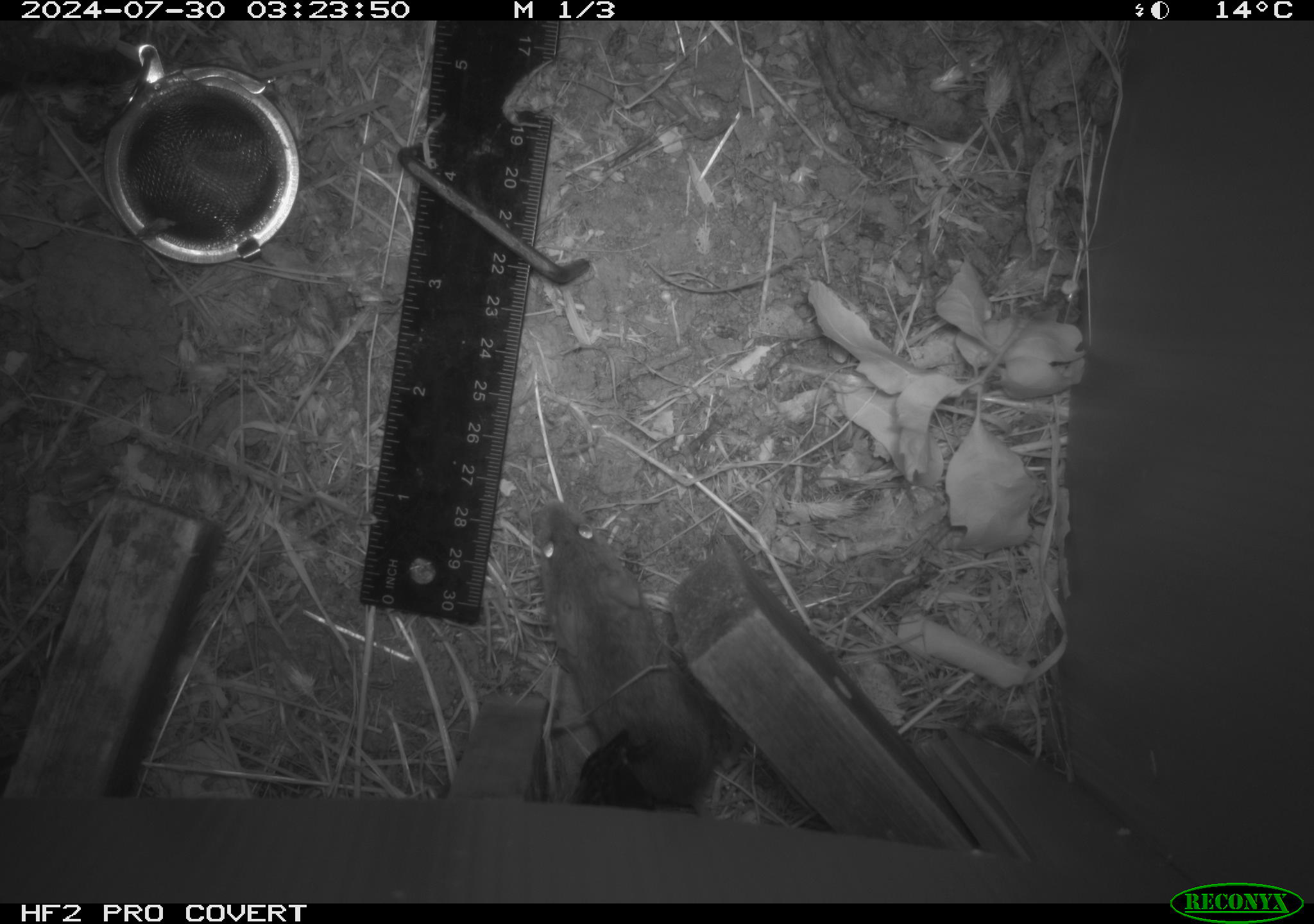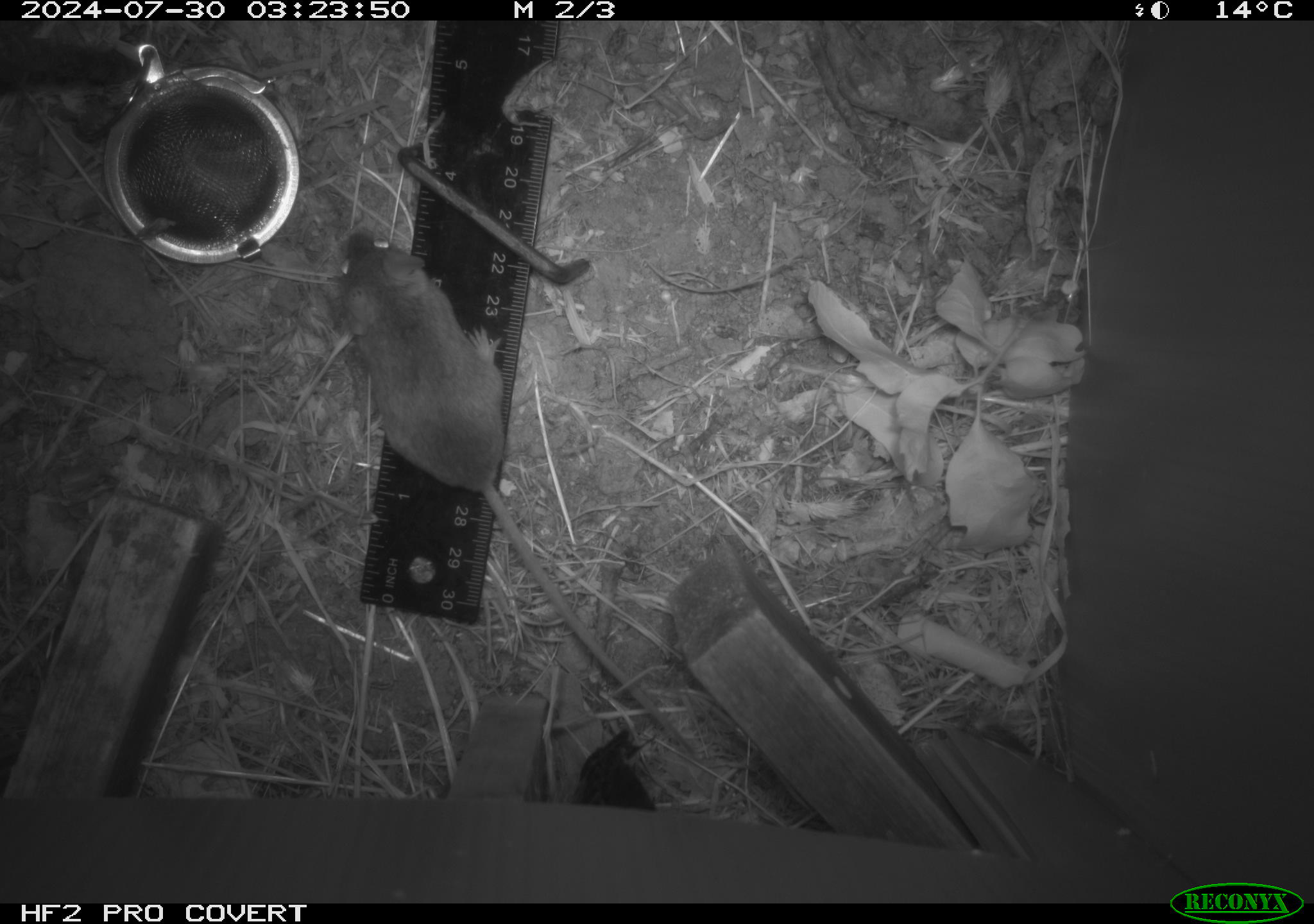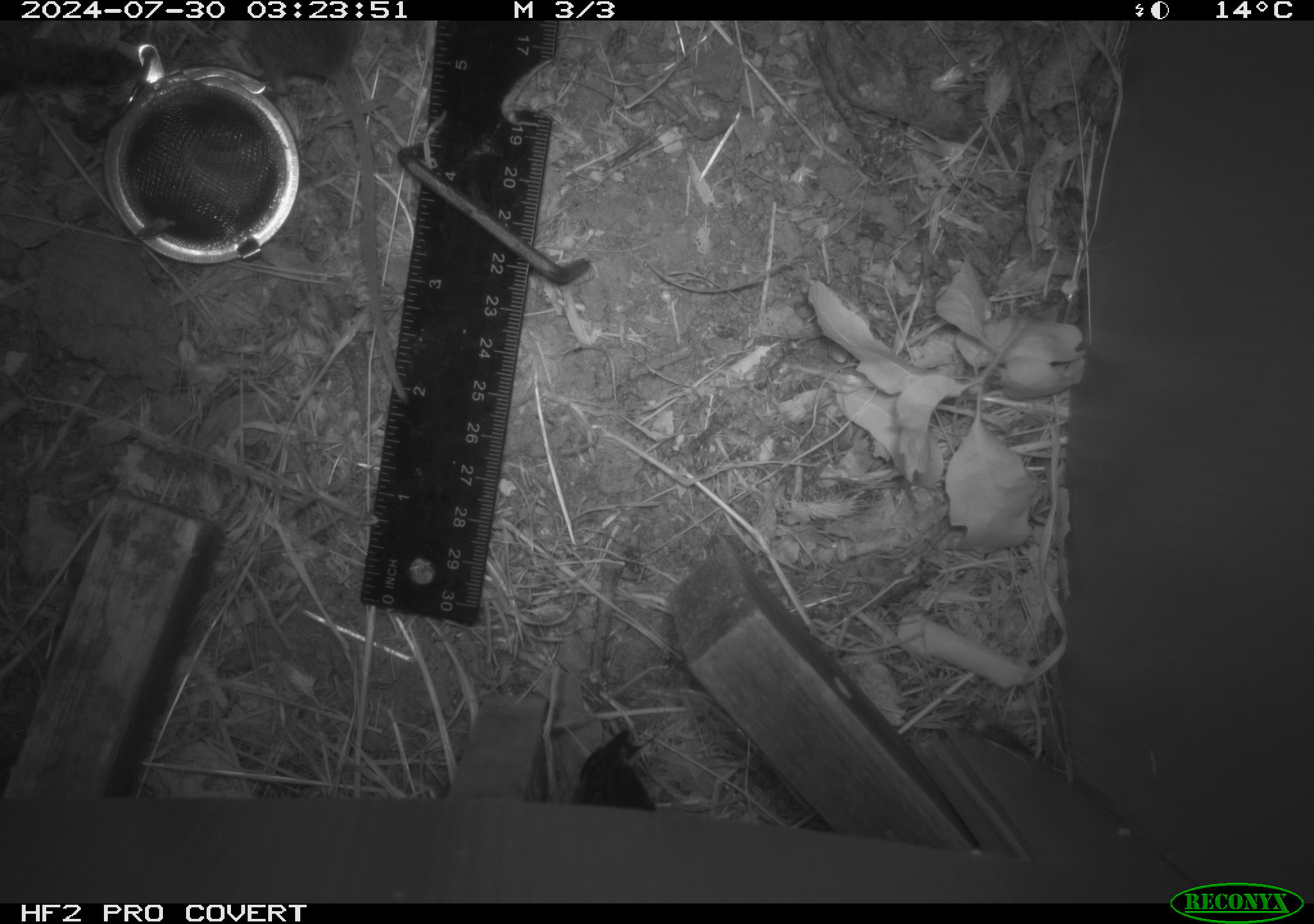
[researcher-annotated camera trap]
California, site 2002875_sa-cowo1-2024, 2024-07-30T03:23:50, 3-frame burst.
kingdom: Animalia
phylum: Chordata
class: Mammalia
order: Rodentia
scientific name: Rodentia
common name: mouse species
Mouse species (Rodentia).